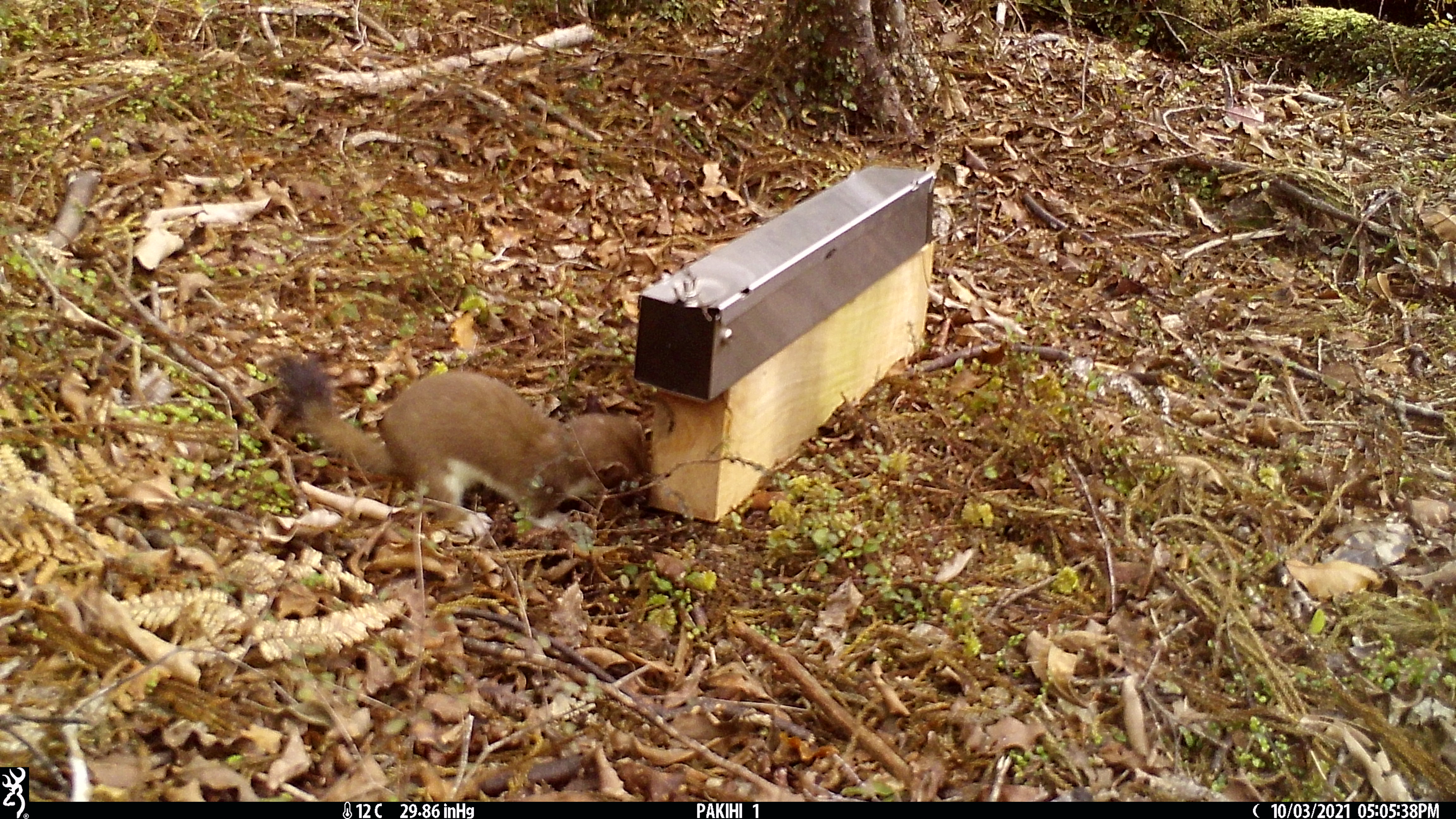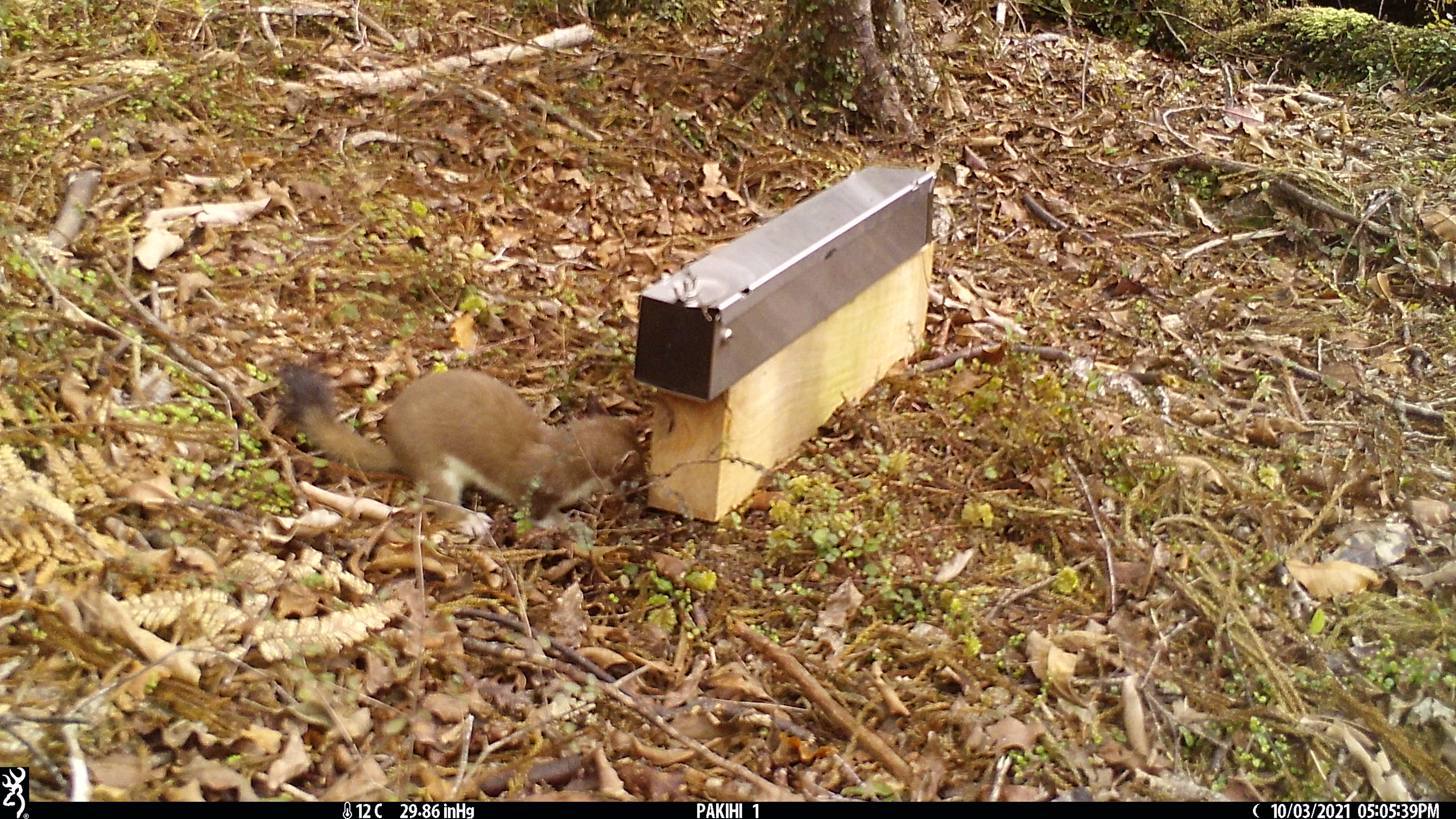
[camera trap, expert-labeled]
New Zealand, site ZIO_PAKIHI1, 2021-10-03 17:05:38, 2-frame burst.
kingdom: Animalia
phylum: Chordata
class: Mammalia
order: Carnivora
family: Mustelidae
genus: Mustela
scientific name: Mustela erminea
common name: stoat